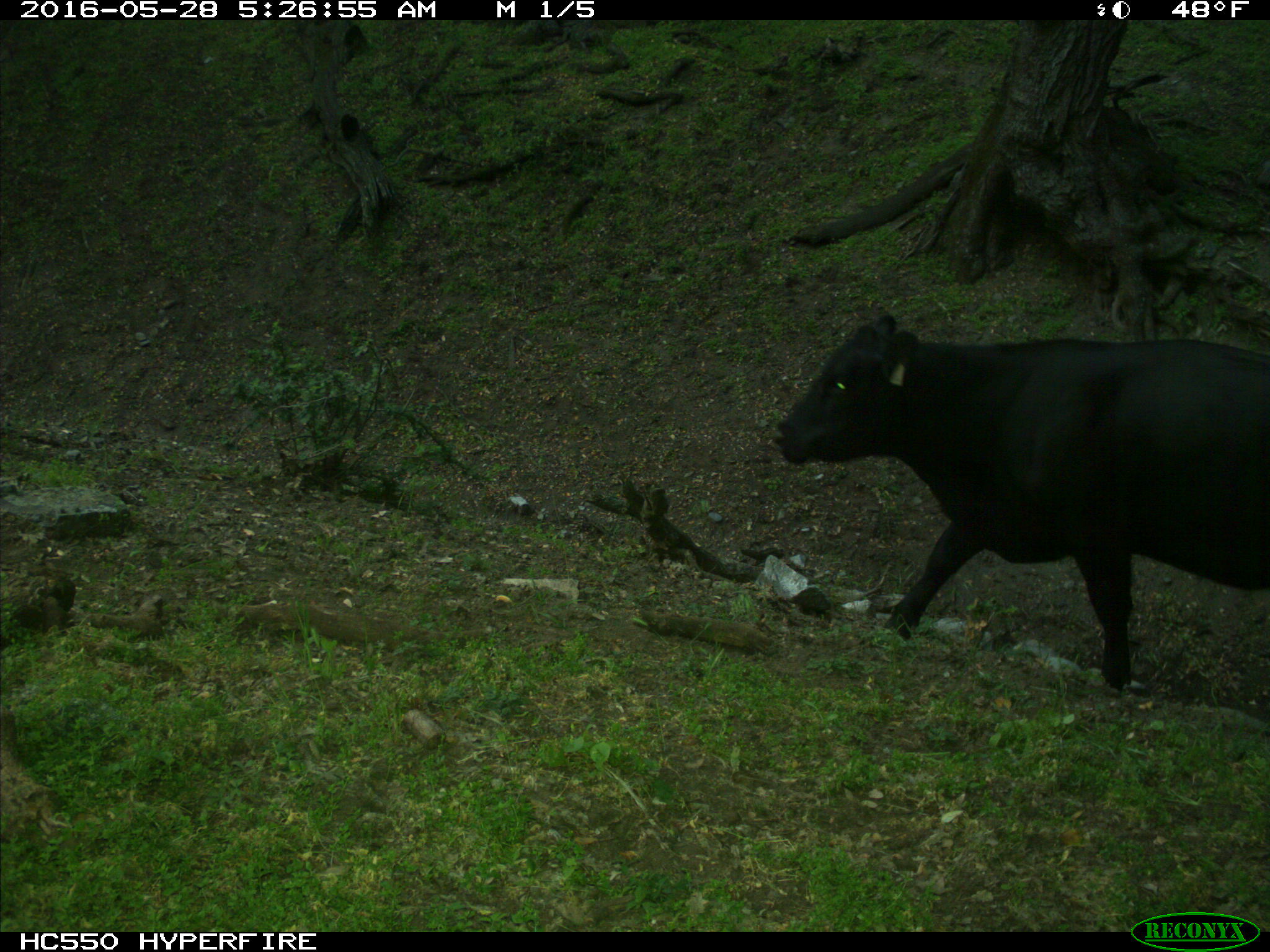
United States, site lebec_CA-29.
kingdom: Animalia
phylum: Chordata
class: Mammalia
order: Artiodactyla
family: Bovidae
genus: Bos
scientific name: Bos taurus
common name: domestic cow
Bos taurus (domestic cow).